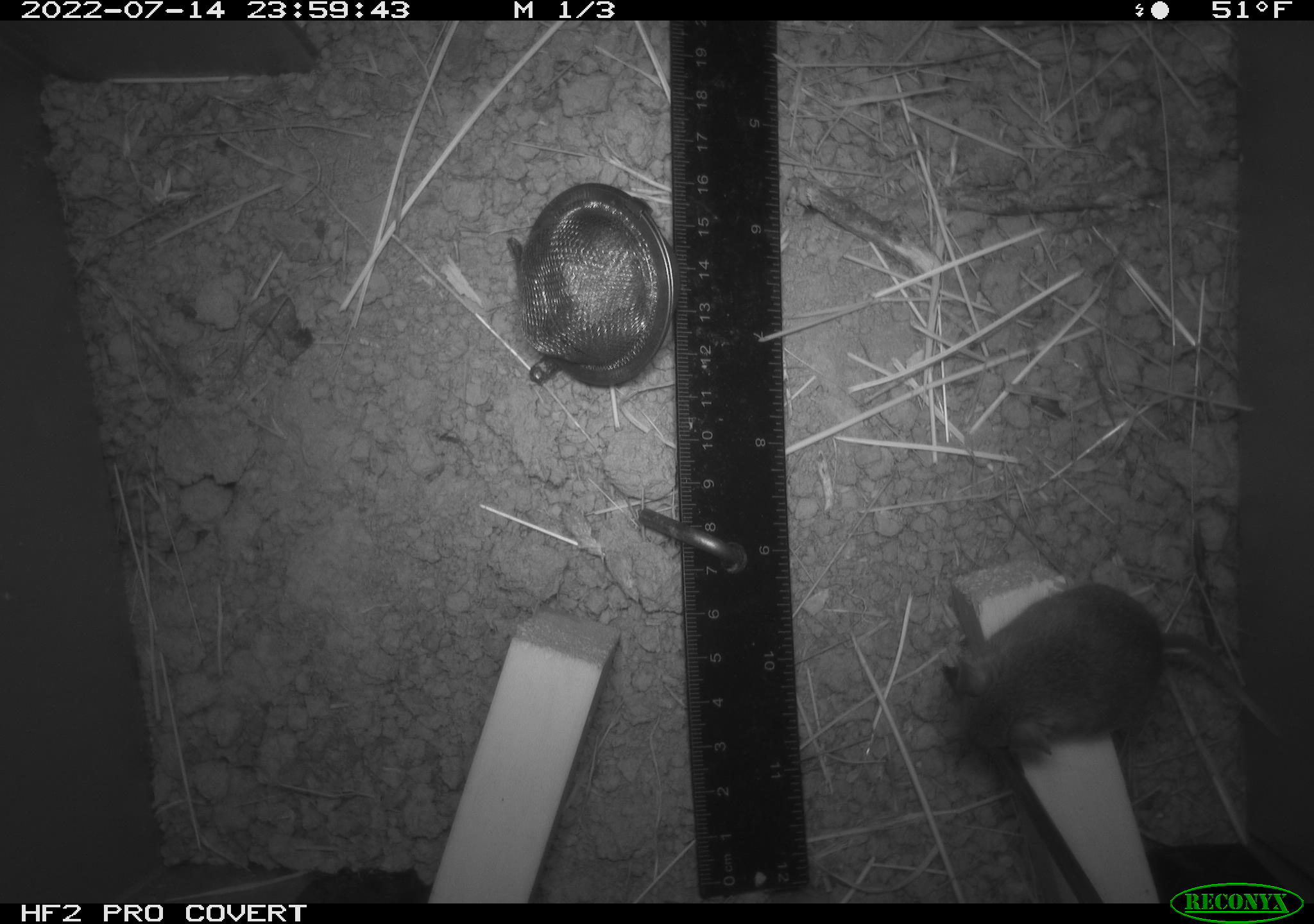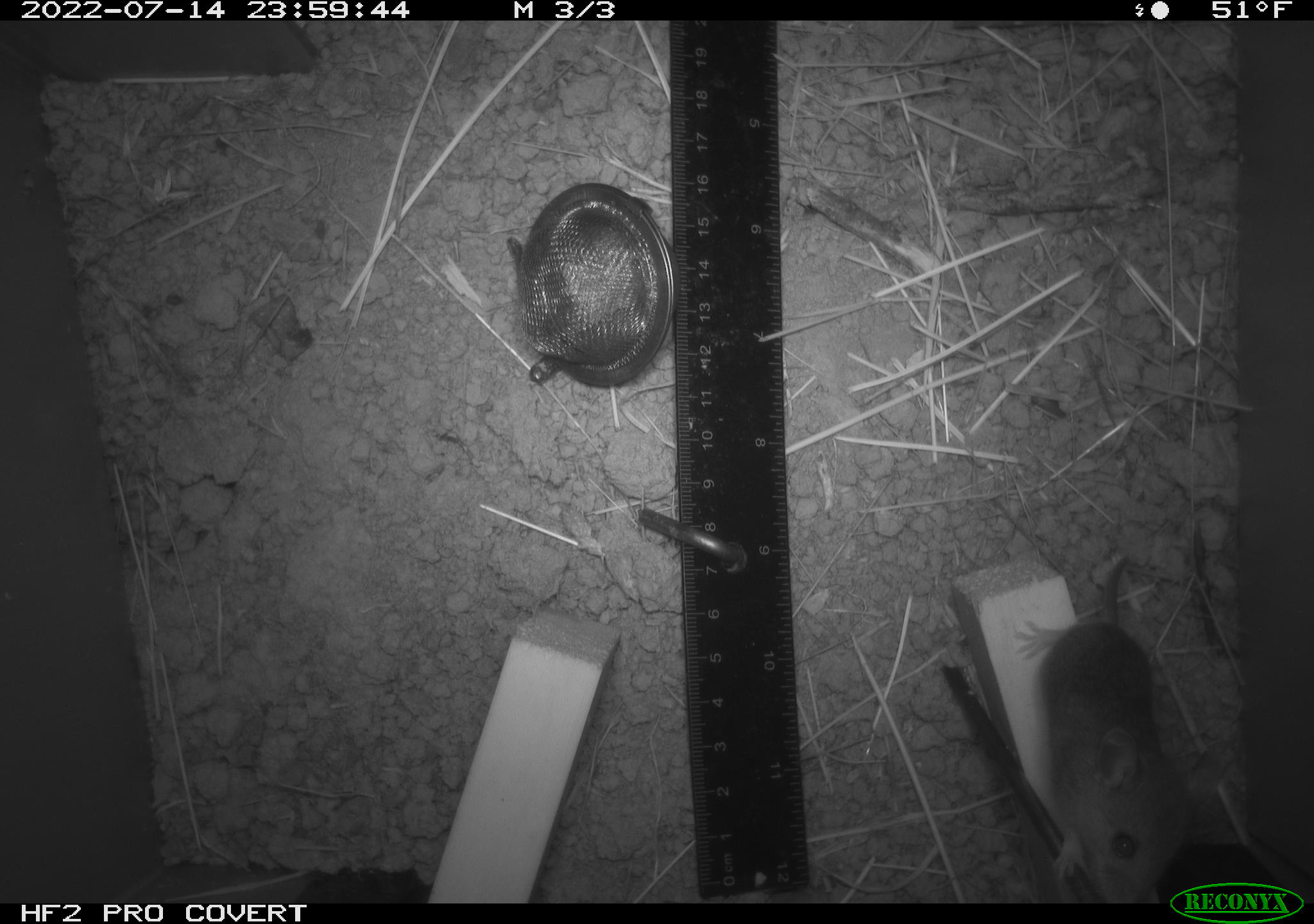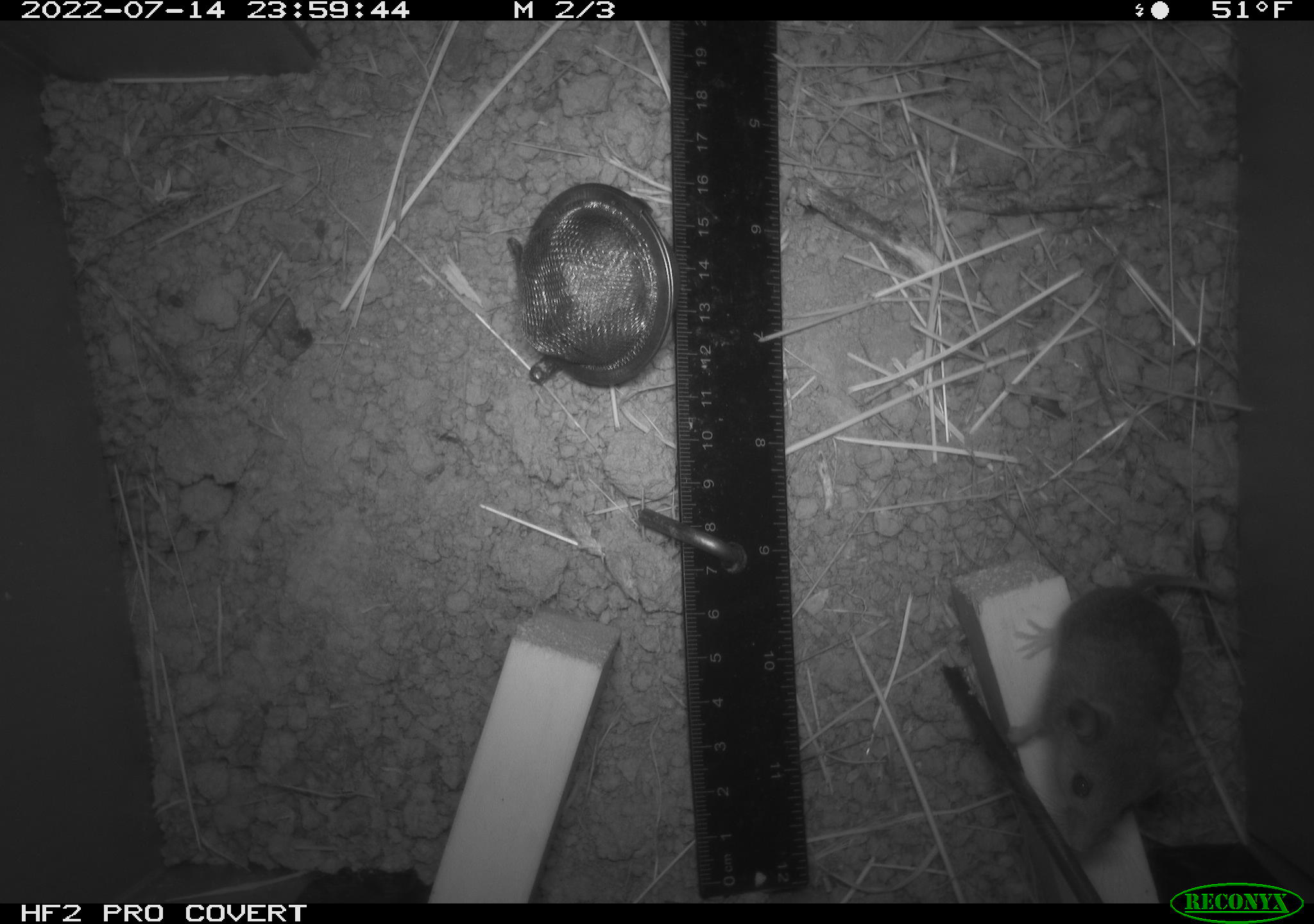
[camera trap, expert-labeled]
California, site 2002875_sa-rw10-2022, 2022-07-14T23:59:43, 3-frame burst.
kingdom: Animalia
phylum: Chordata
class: Mammalia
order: Rodentia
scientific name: Rodentia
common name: mouse species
Mouse species (Rodentia).